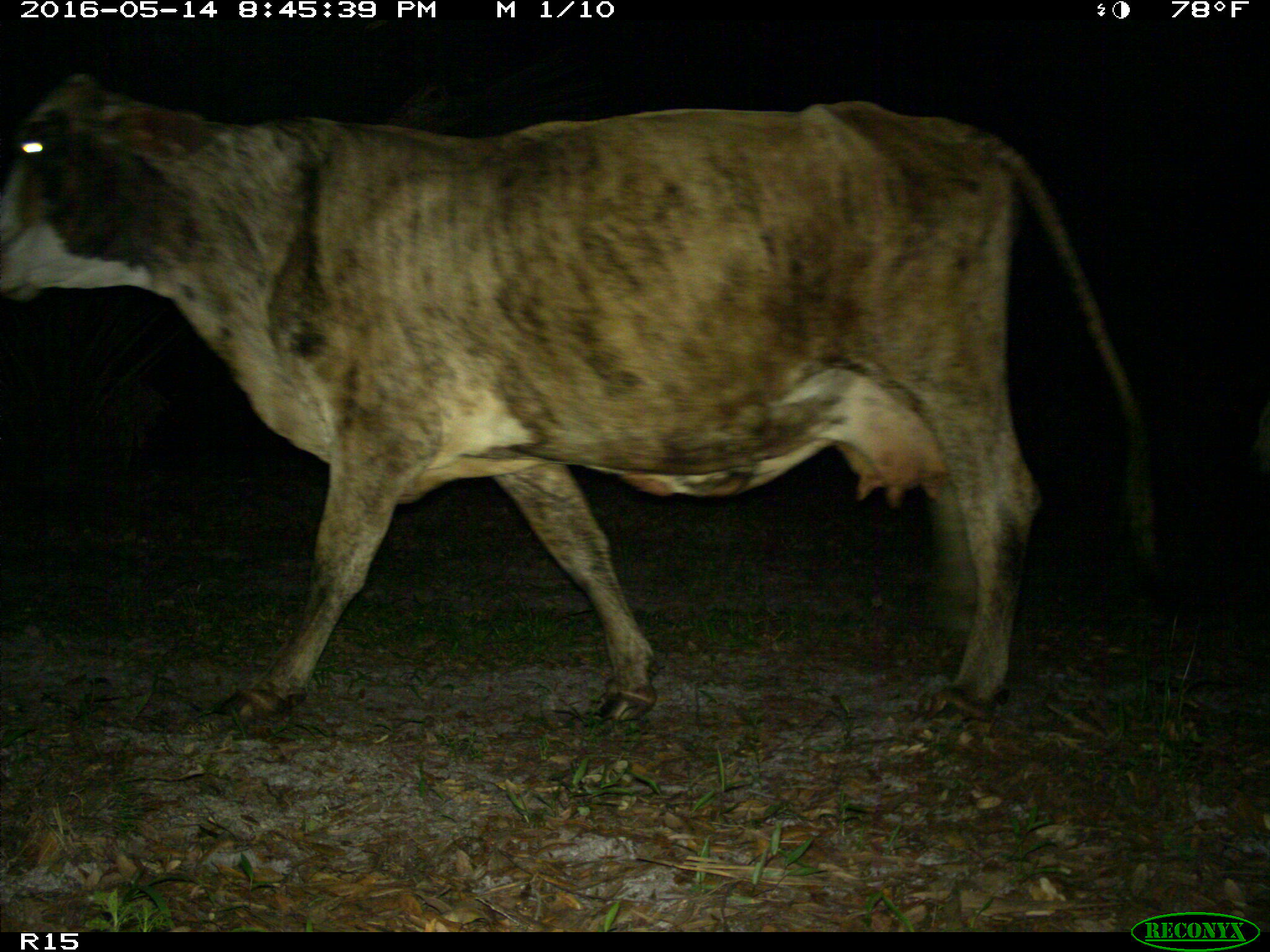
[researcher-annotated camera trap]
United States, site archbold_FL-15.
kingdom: Animalia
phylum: Chordata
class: Mammalia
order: Artiodactyla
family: Bovidae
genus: Bos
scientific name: Bos taurus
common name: domestic cow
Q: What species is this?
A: Bos taurus (domestic cow).